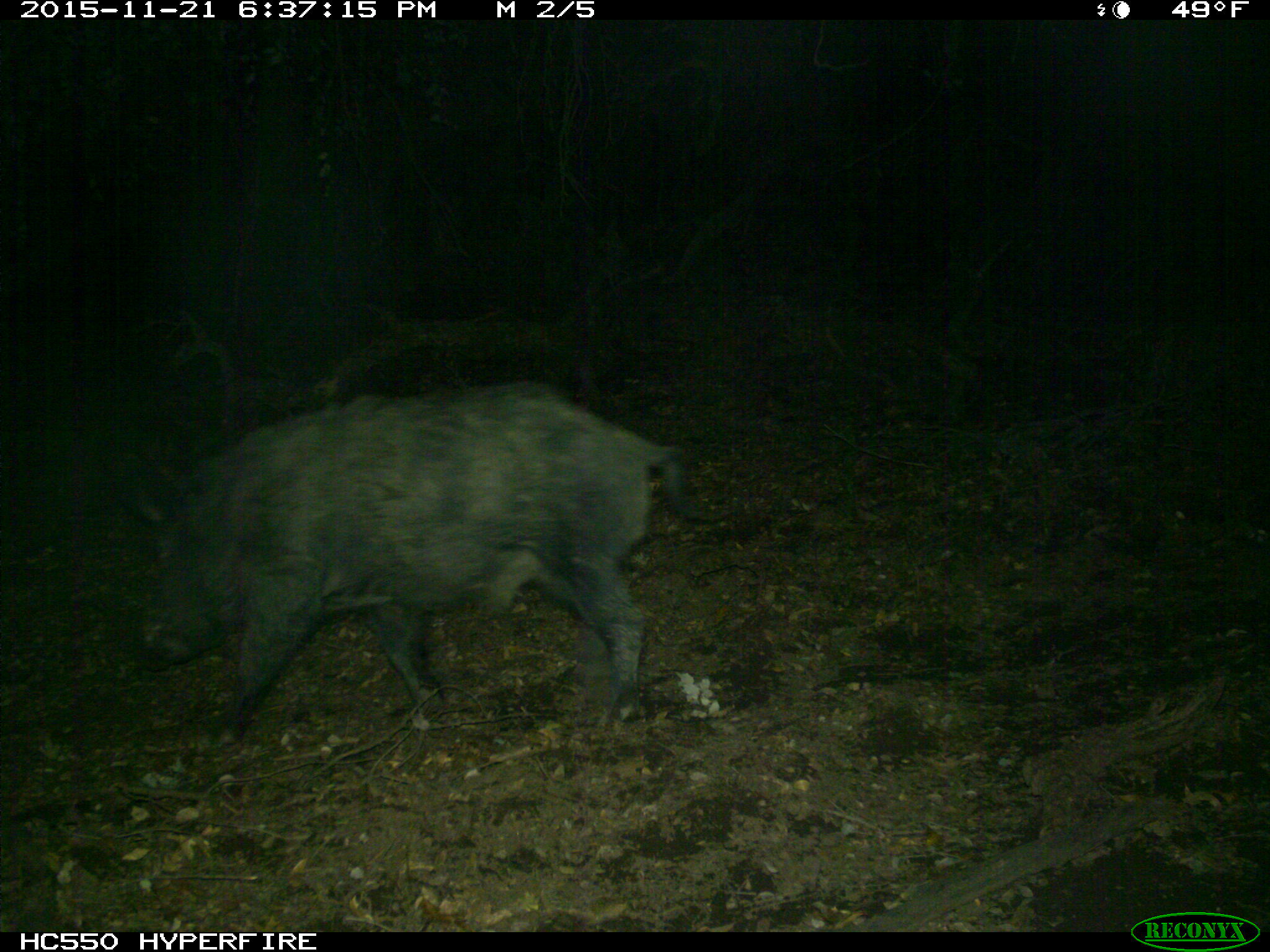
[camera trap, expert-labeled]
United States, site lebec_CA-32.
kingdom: Animalia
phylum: Chordata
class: Mammalia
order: Artiodactyla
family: Suidae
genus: Sus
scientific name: Sus scrofa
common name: wild boar